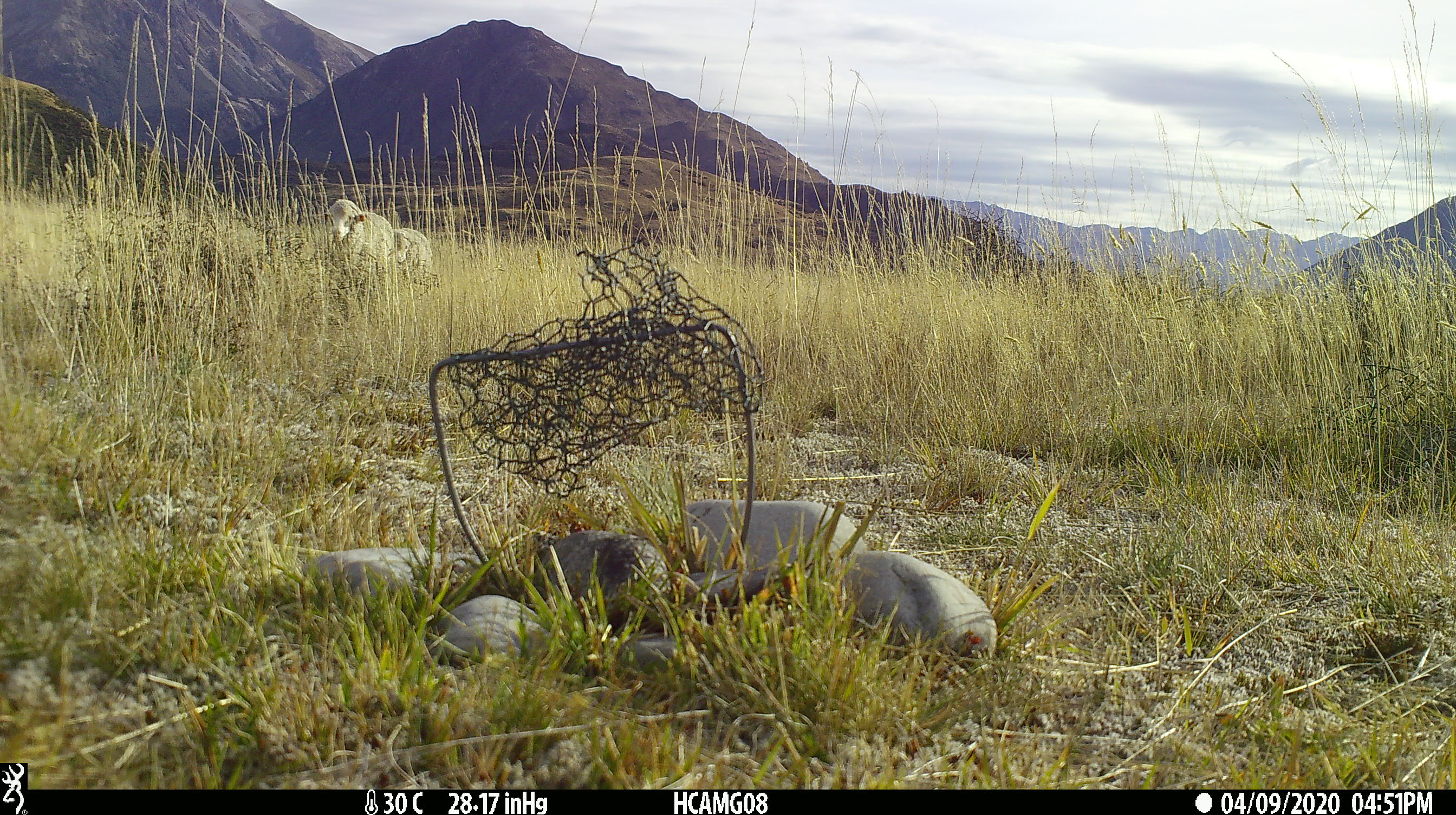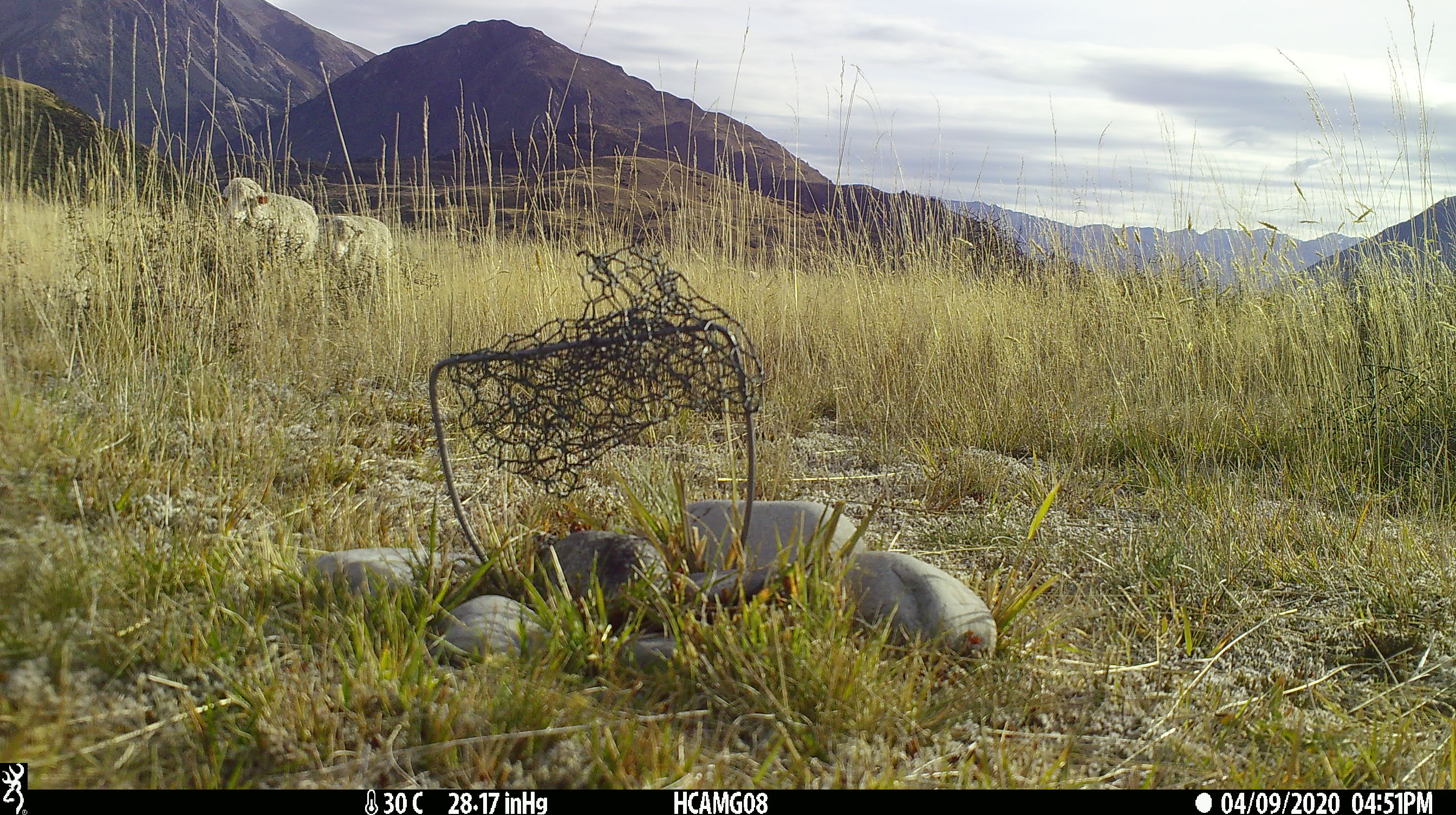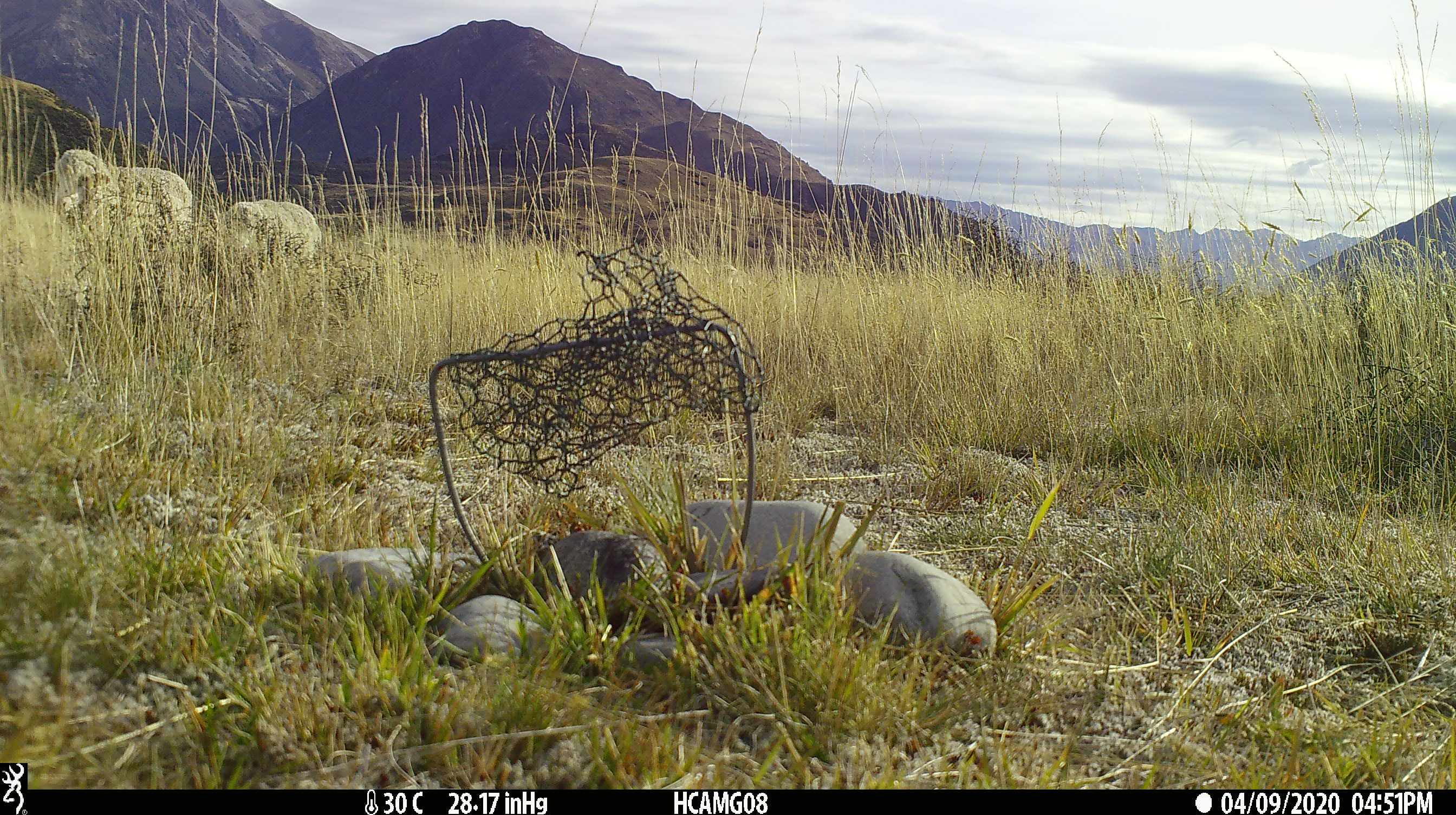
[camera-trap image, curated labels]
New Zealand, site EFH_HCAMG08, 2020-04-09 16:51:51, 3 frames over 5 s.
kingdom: Animalia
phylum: Chordata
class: Mammalia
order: Artiodactyla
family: Bovidae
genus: Ovis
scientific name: Ovis aries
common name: domestic sheep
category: sheep